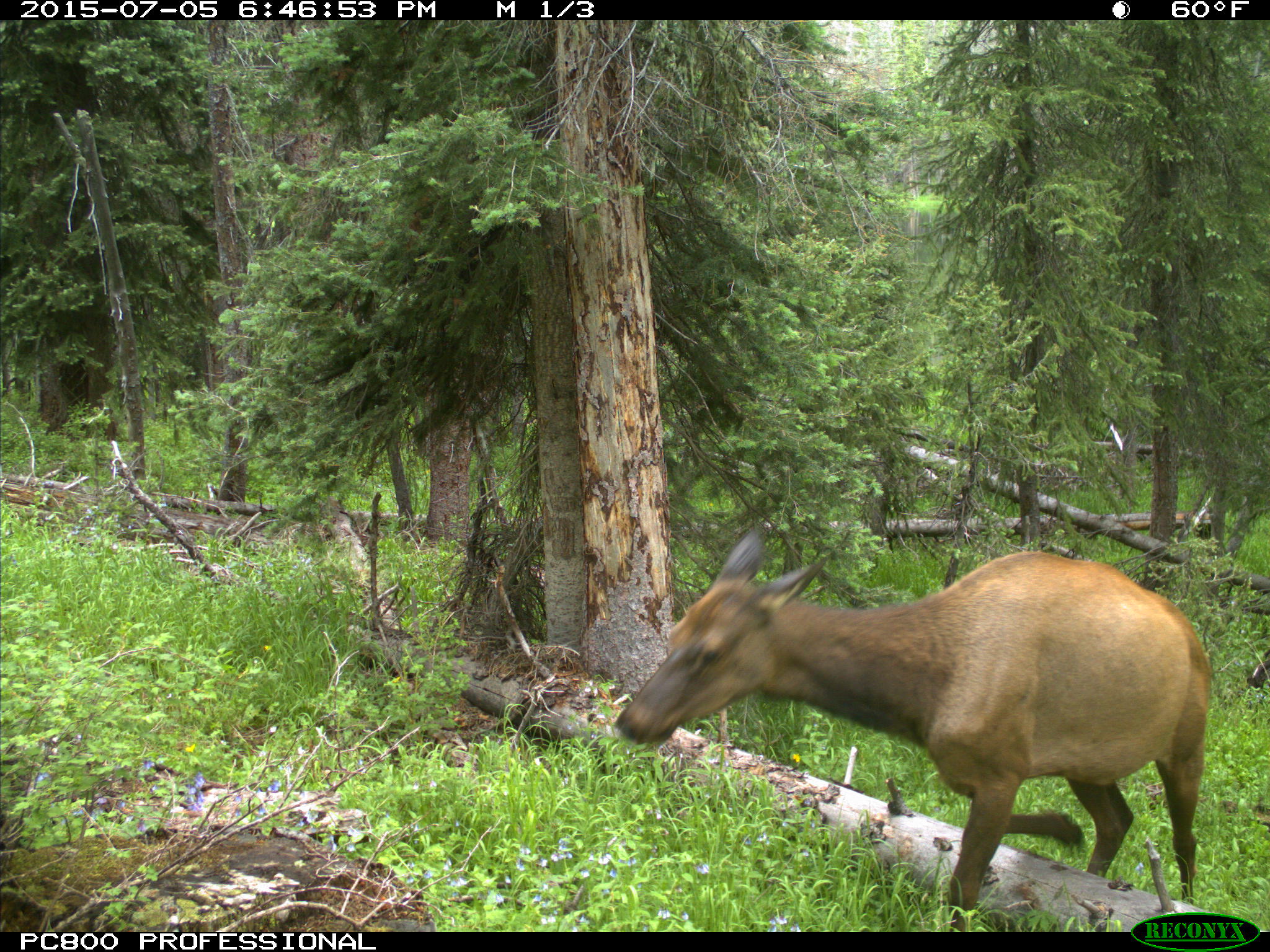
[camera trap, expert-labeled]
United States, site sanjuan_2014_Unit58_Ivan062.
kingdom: Animalia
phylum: Chordata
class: Mammalia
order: Artiodactyla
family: Cervidae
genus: Cervus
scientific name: Cervus elaphus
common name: red deer